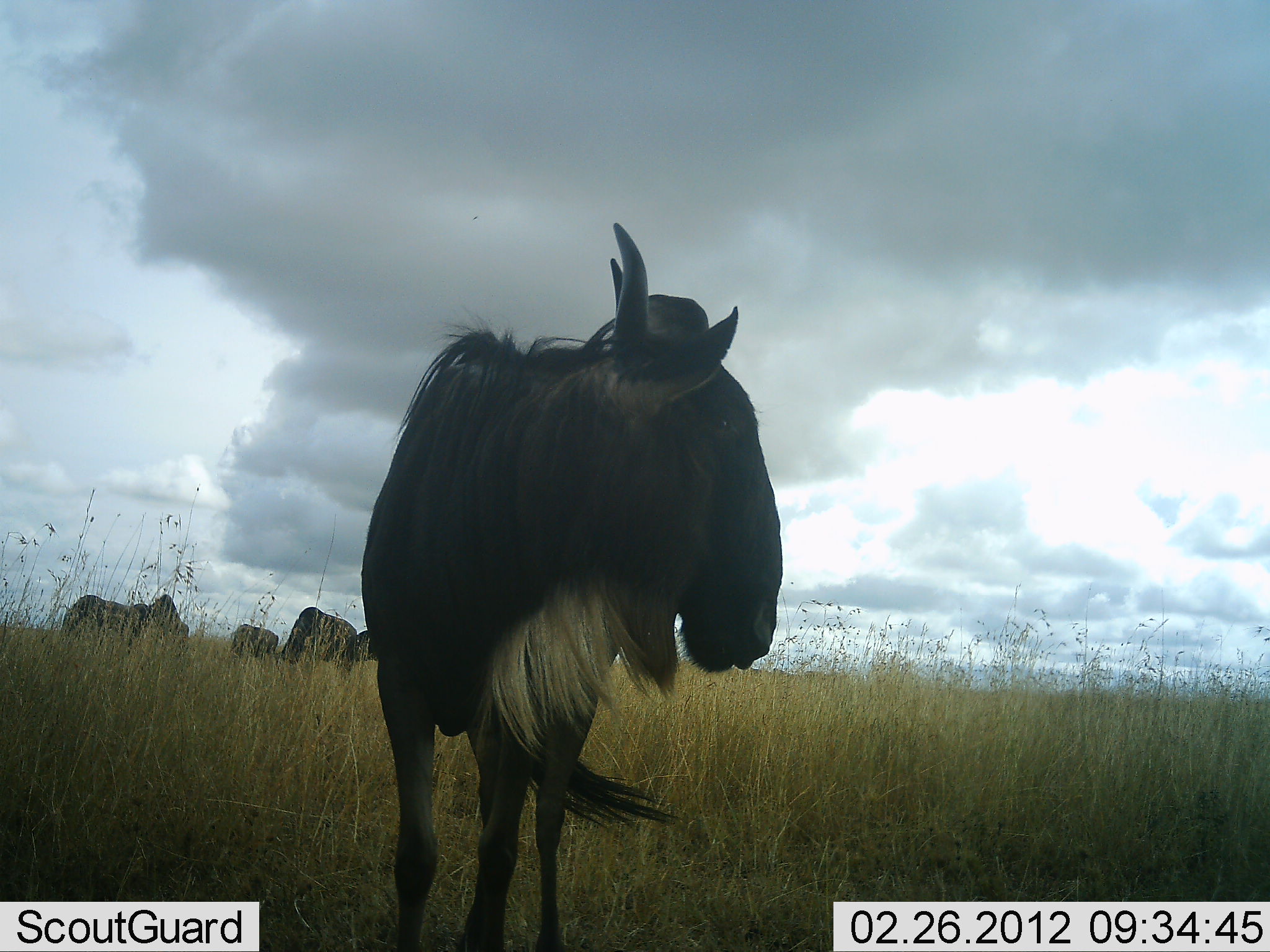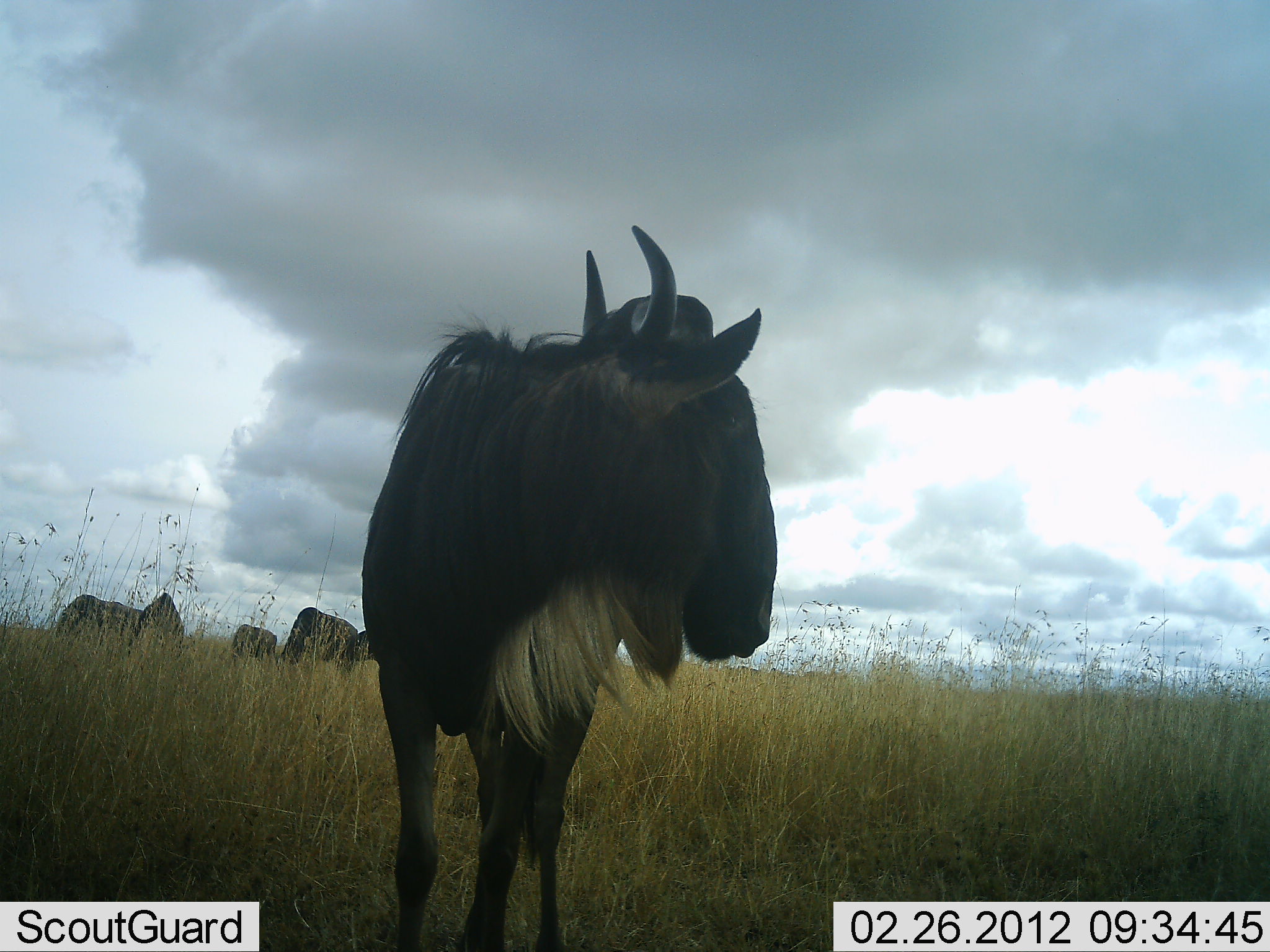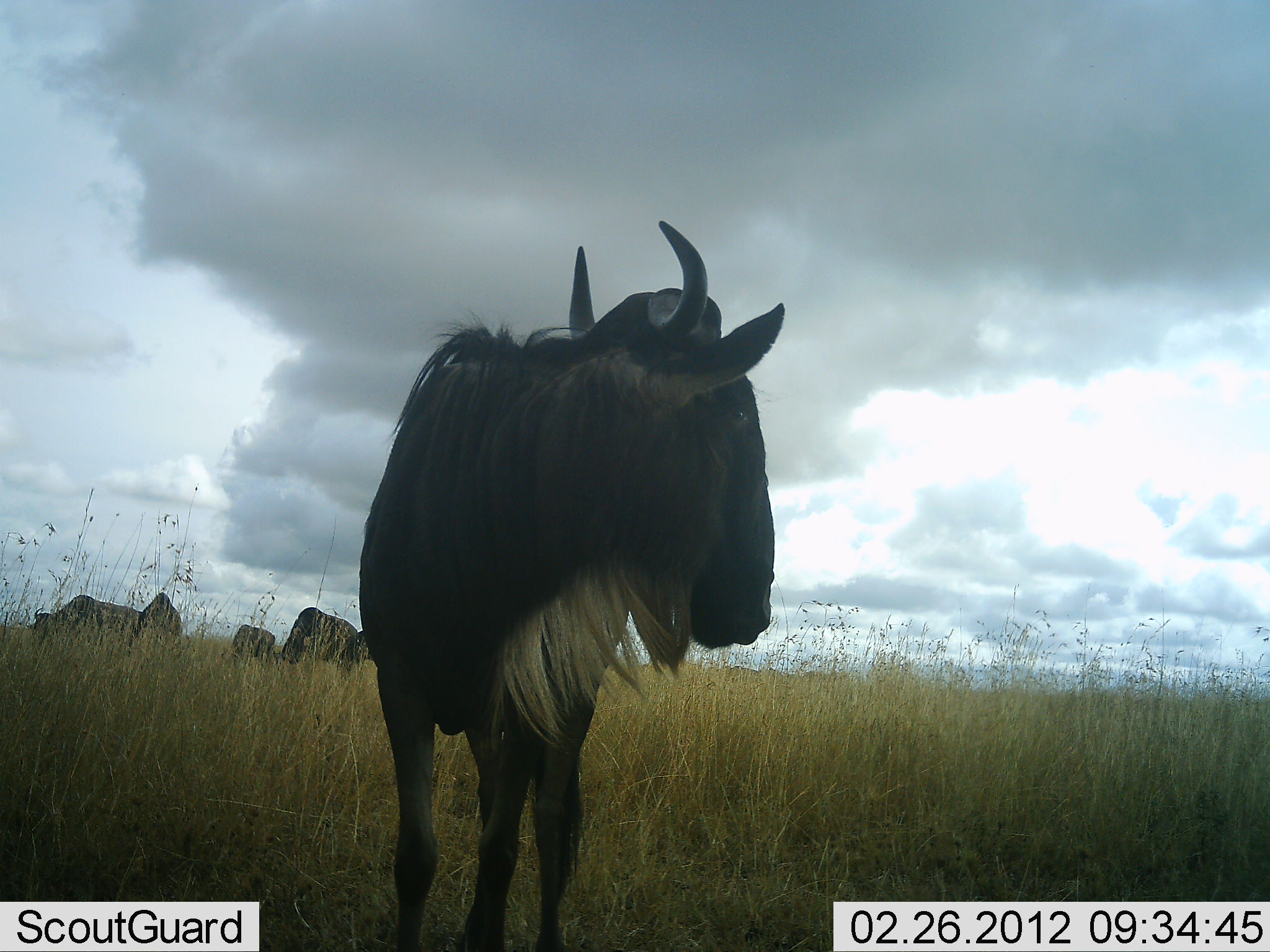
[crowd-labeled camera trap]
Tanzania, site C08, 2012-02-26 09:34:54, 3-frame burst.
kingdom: Animalia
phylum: Chordata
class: Mammalia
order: Artiodactyla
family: Bovidae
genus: Connochaetes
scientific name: Connochaetes taurinus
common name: blue wildebeest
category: wildebeest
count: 5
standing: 96%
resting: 4%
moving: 4%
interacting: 0%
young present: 0%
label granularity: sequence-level